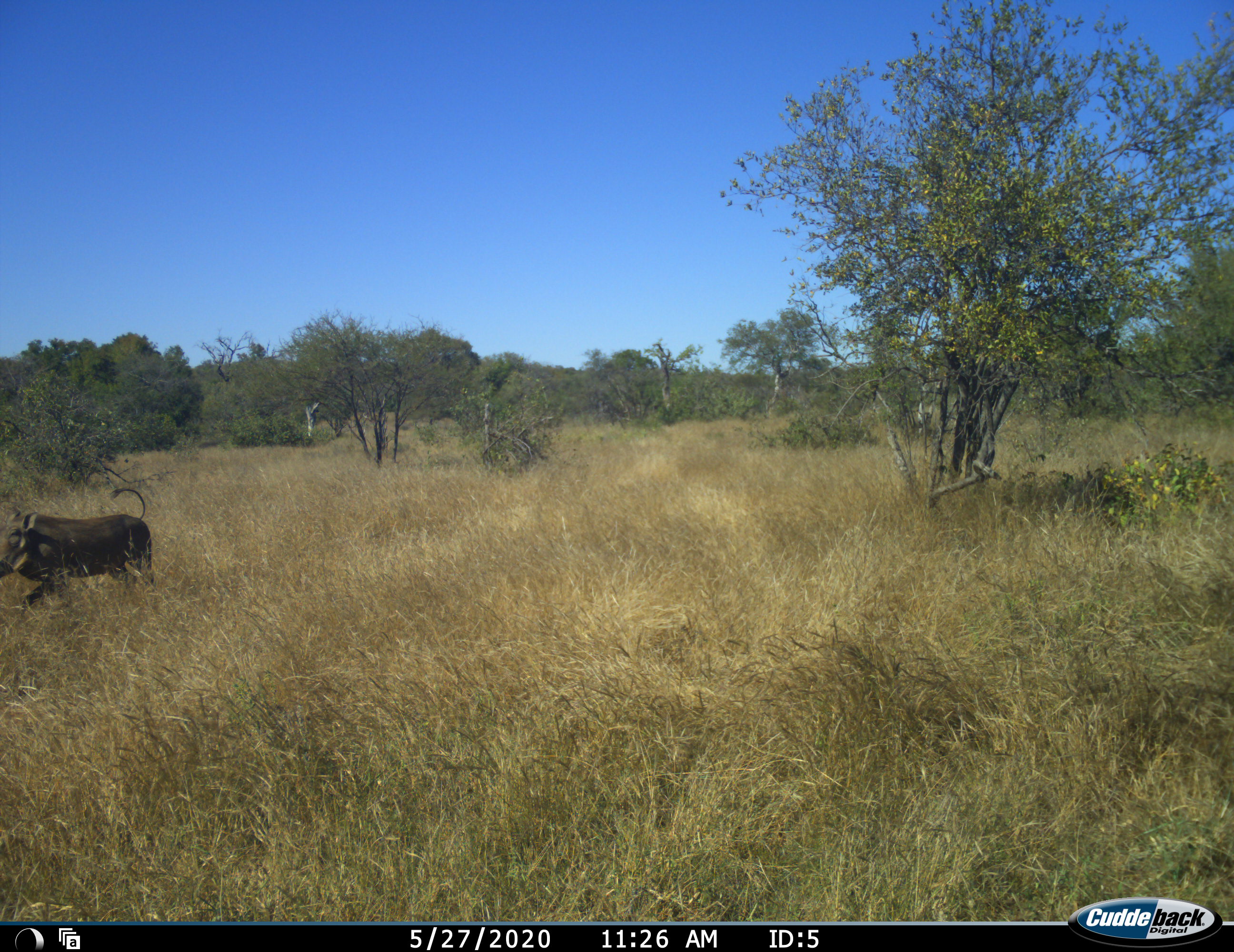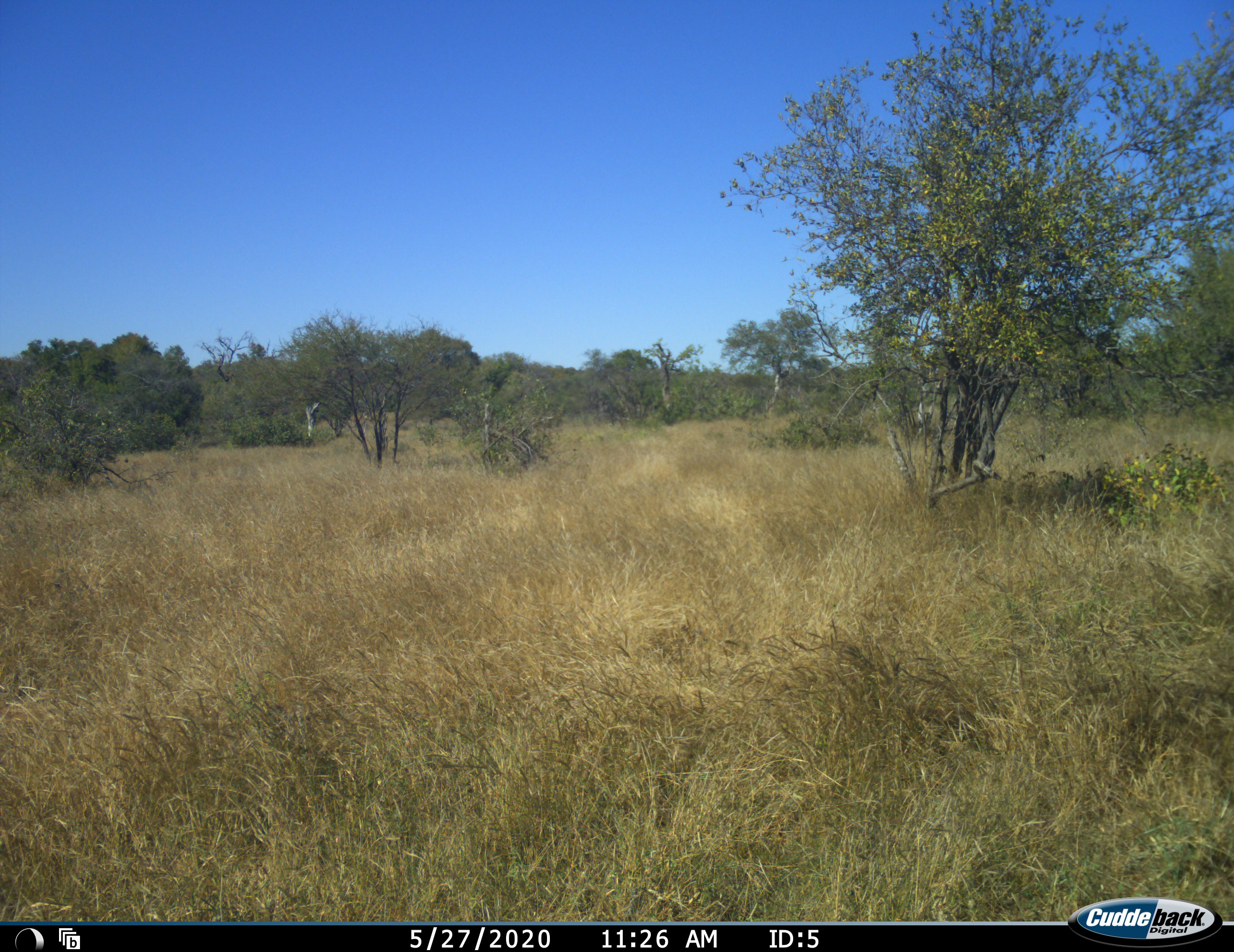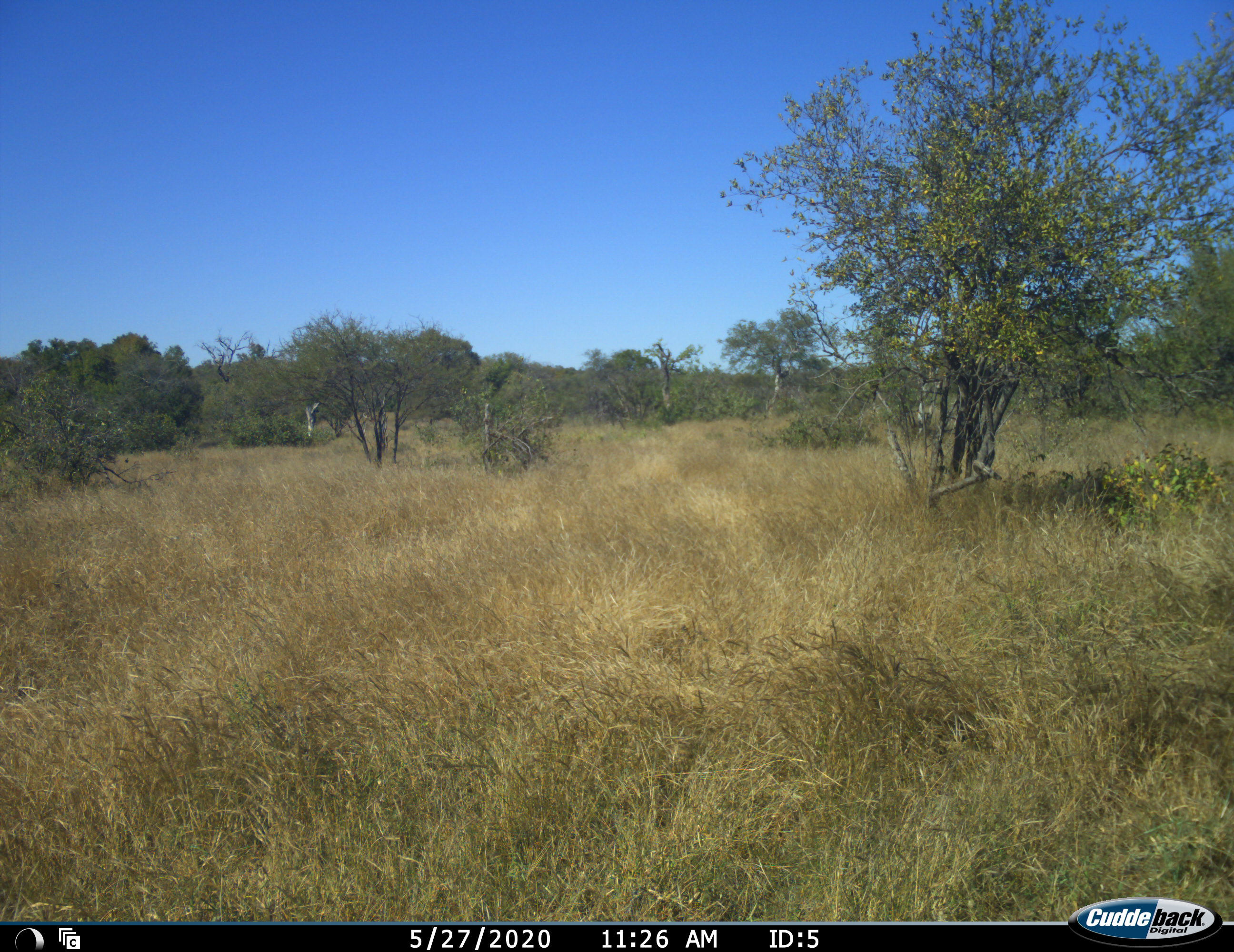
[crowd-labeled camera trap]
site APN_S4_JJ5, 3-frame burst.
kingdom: Animalia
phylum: Chordata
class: Mammalia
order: Artiodactyla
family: Suidae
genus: Phacochoerus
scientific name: Phacochoerus africanus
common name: warthog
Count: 1.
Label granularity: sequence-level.